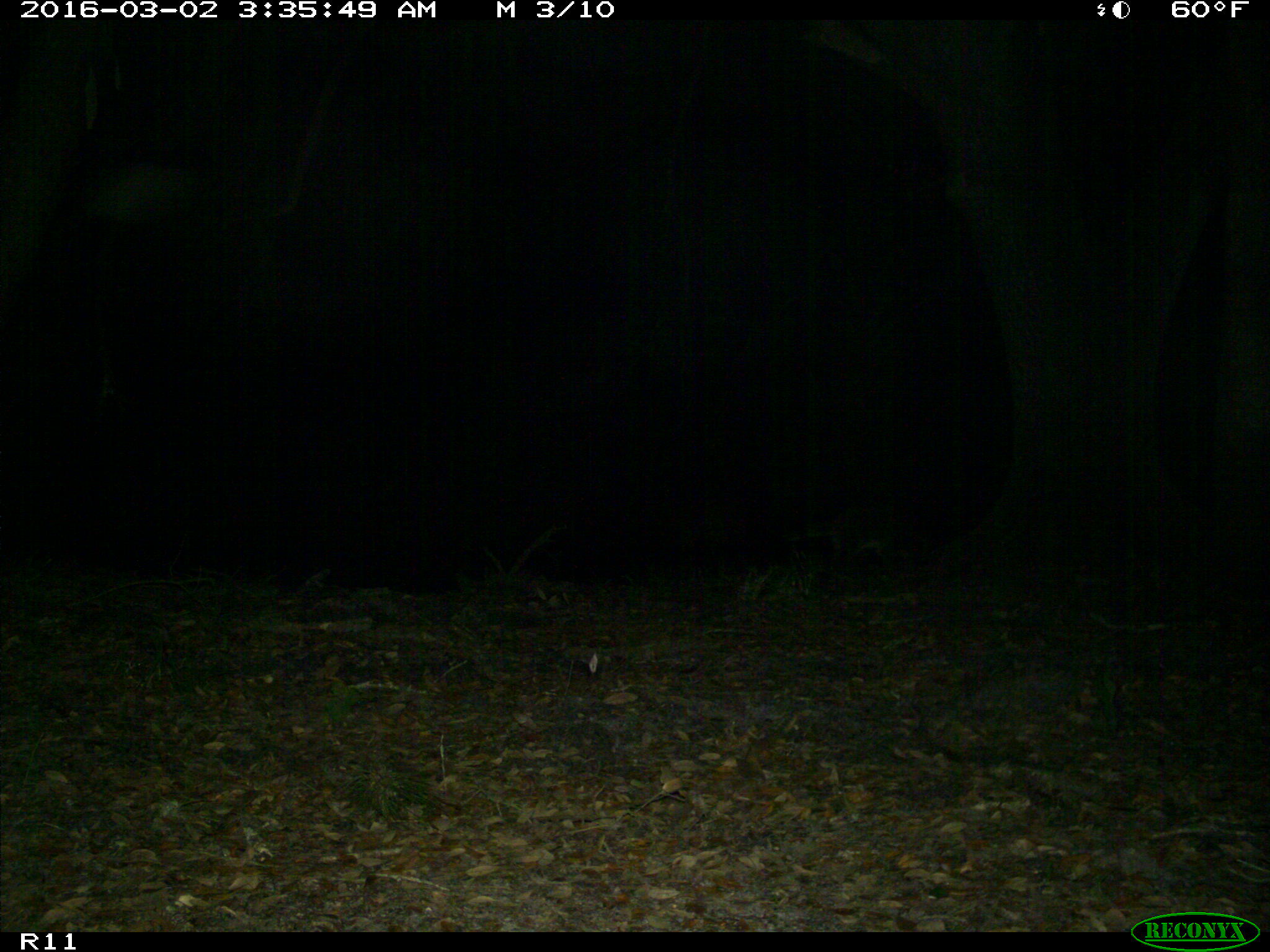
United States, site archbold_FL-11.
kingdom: Animalia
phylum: Chordata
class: Mammalia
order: Carnivora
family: Procyonidae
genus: Procyon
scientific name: Procyon lotor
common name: common raccoon